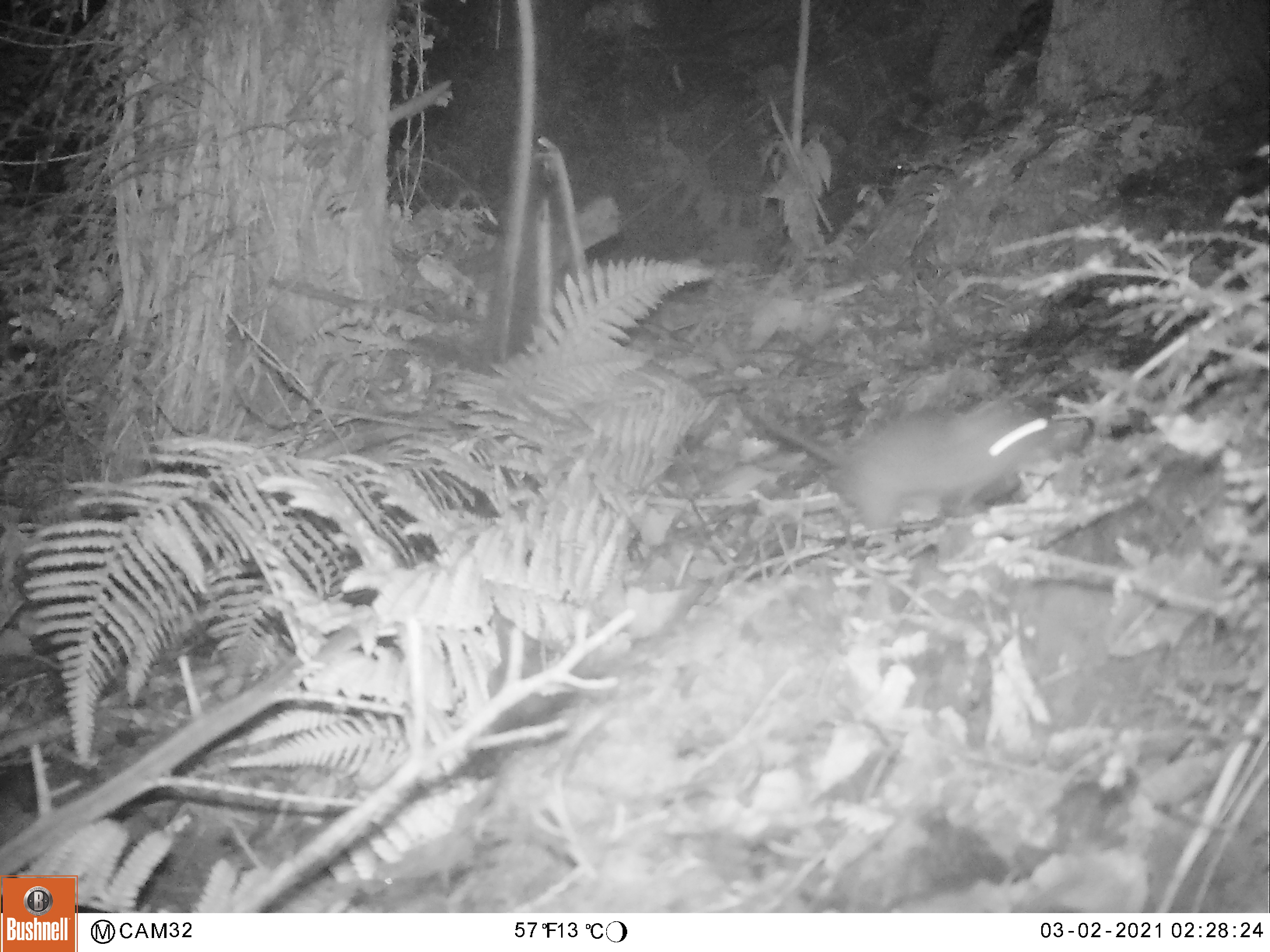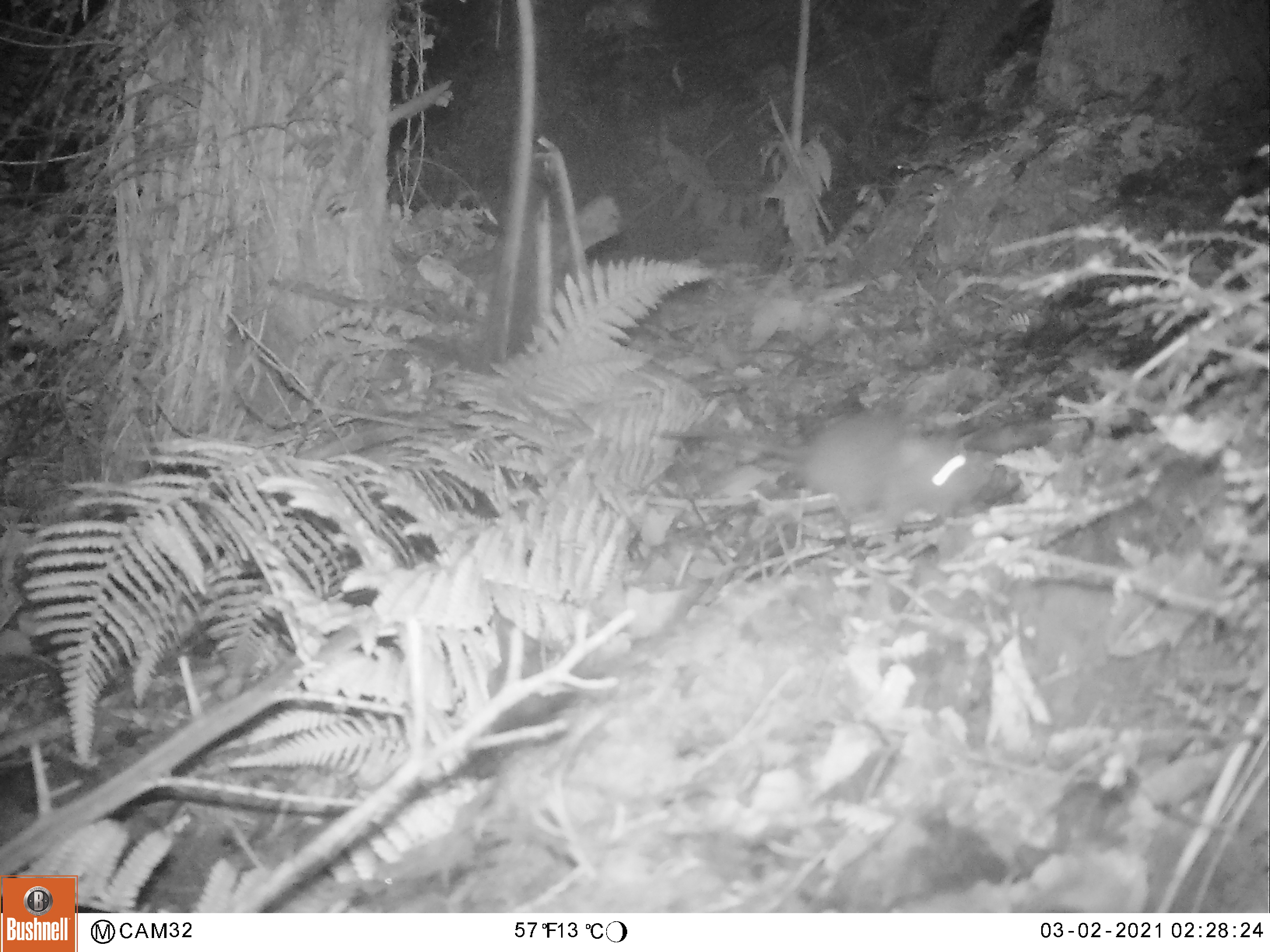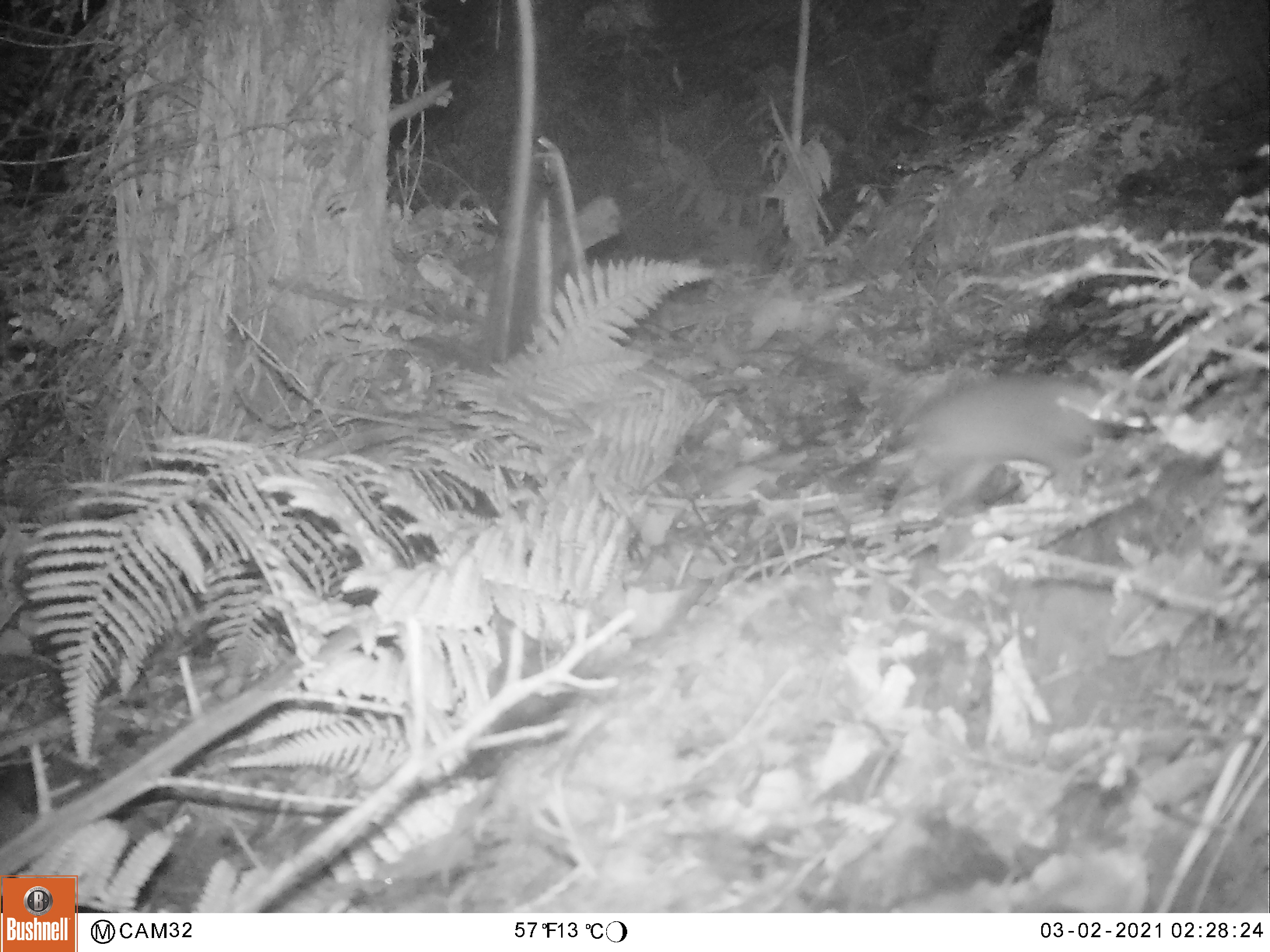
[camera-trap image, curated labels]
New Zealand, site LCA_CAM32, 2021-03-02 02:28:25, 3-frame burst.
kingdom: Animalia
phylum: Chordata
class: Mammalia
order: Rodentia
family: Muridae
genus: Rattus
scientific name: Rattus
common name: rat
Rat (Rattus).